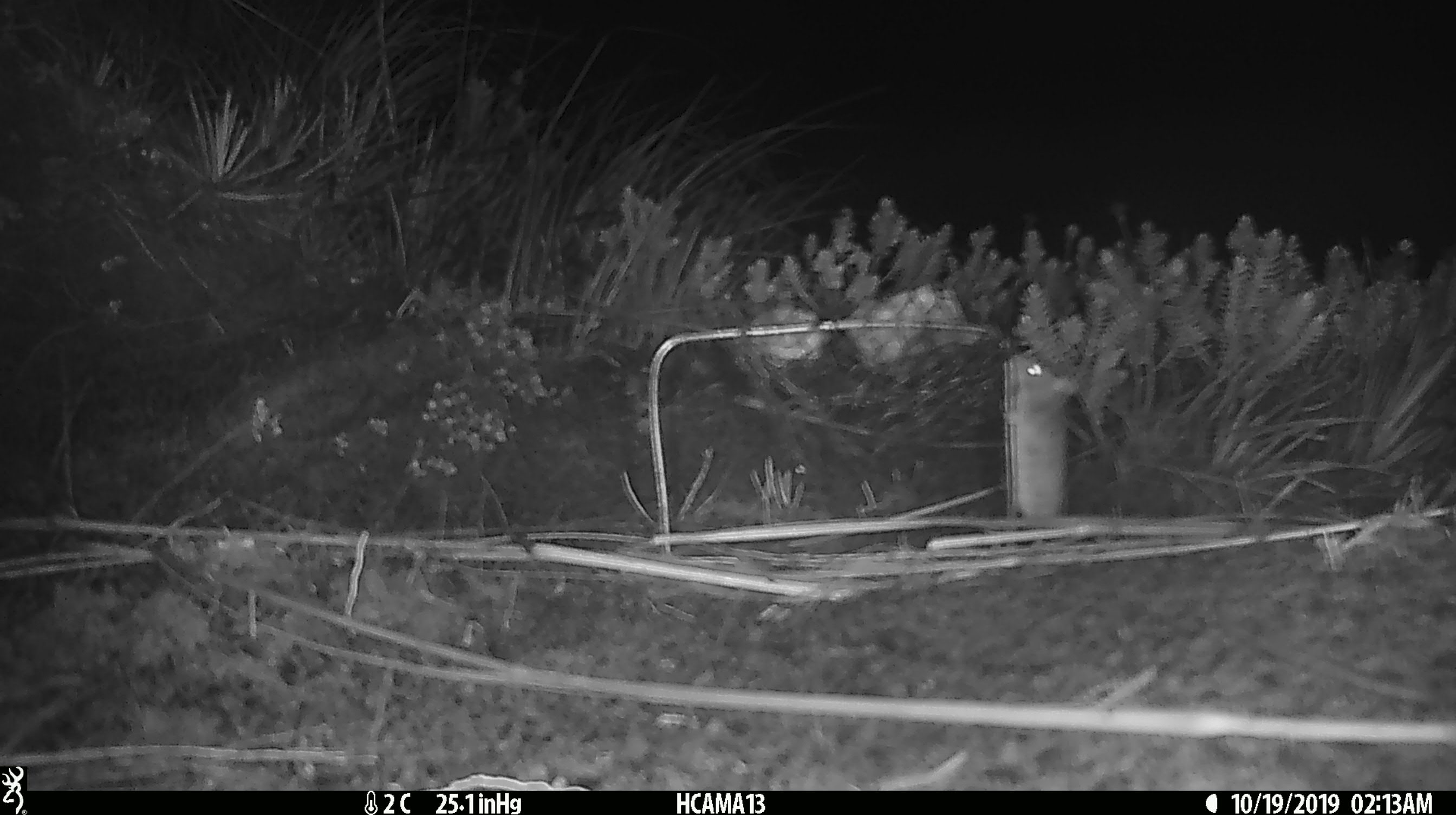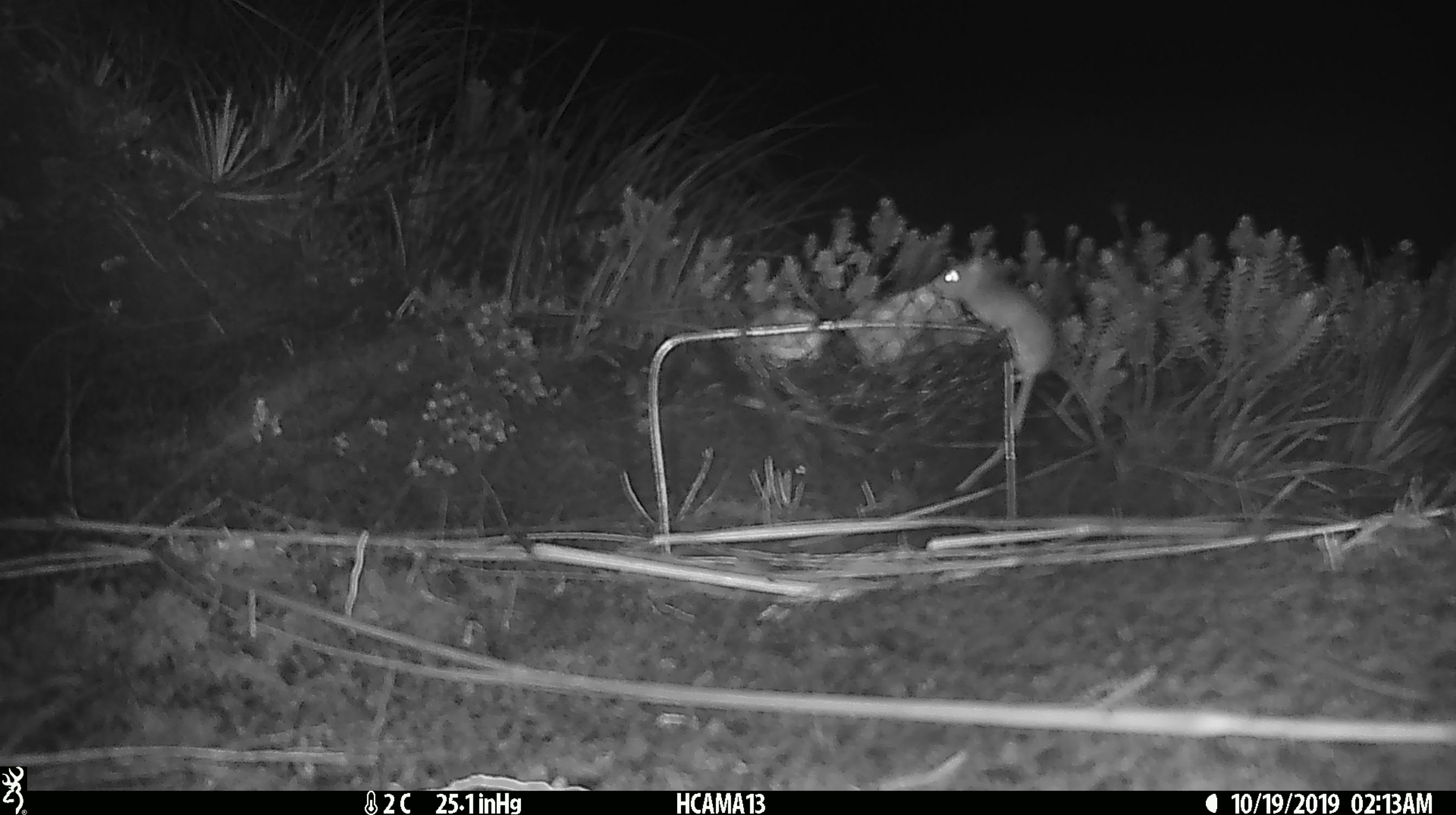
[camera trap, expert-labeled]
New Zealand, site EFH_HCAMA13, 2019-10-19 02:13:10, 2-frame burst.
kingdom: Animalia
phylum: Chordata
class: Mammalia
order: Rodentia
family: Muridae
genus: Mus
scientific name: Mus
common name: mouse